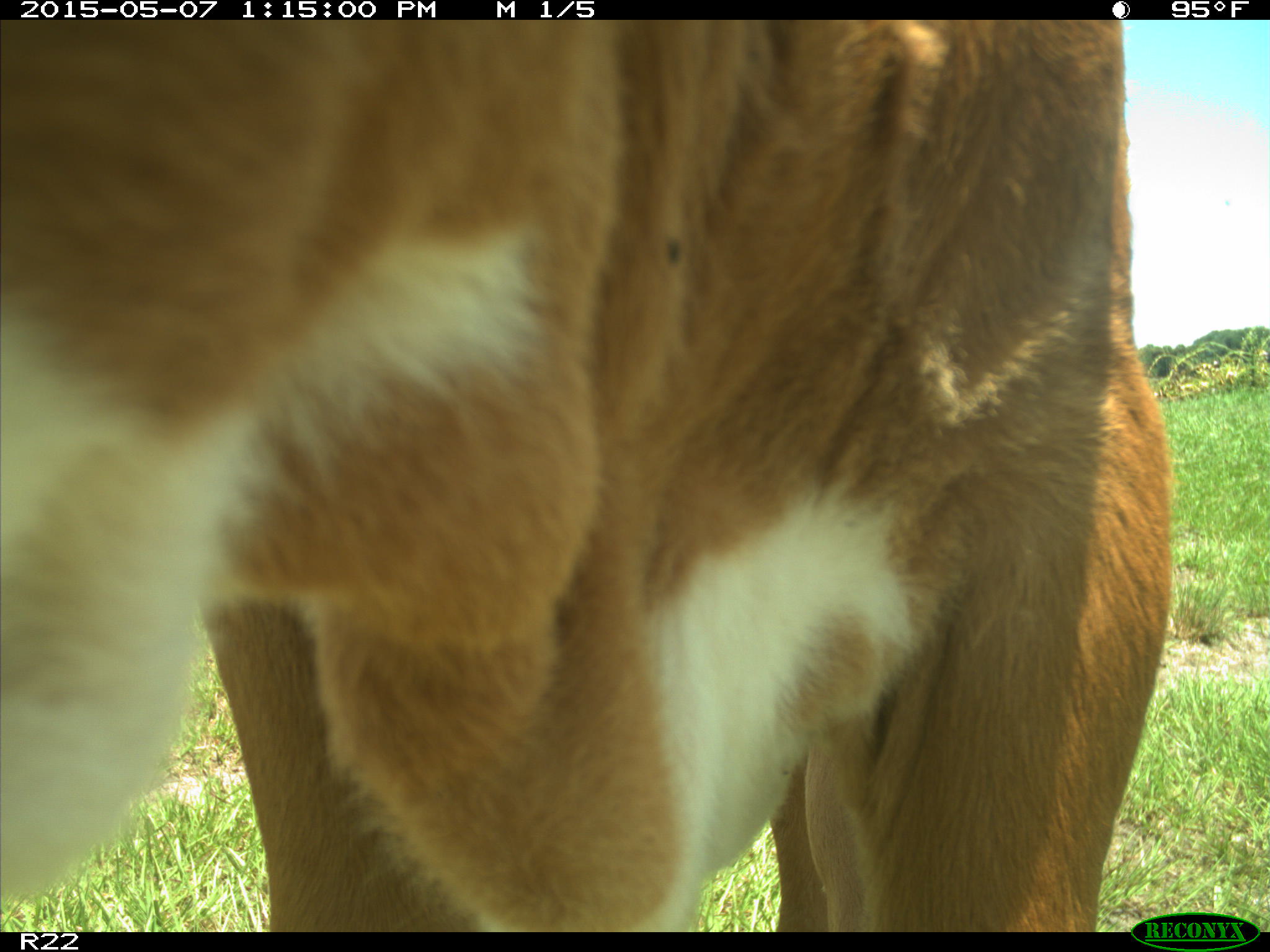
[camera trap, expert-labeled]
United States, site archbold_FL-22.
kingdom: Animalia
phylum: Chordata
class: Mammalia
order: Artiodactyla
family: Bovidae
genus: Bos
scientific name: Bos taurus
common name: domestic cow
Bos taurus (domestic cow).